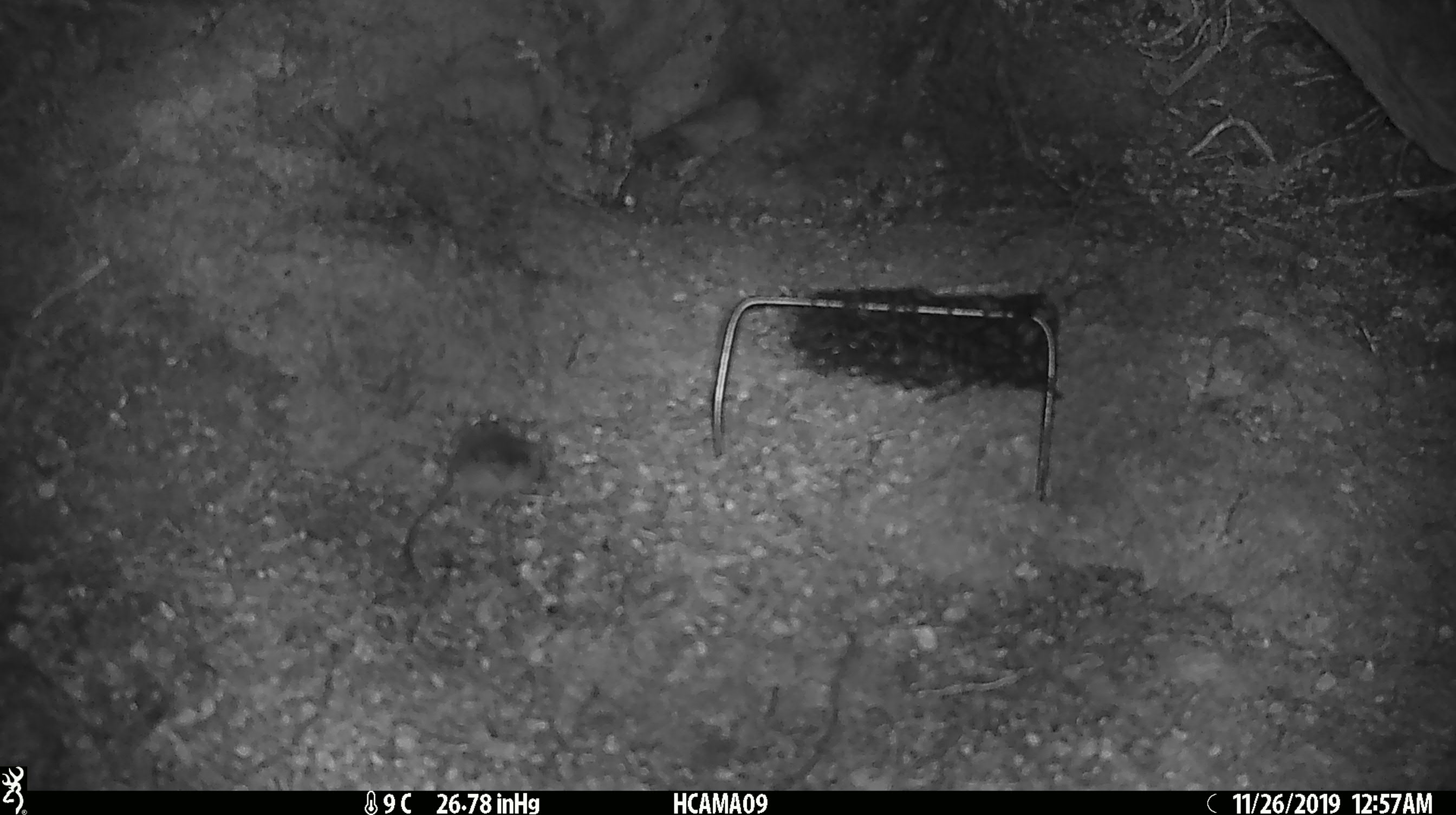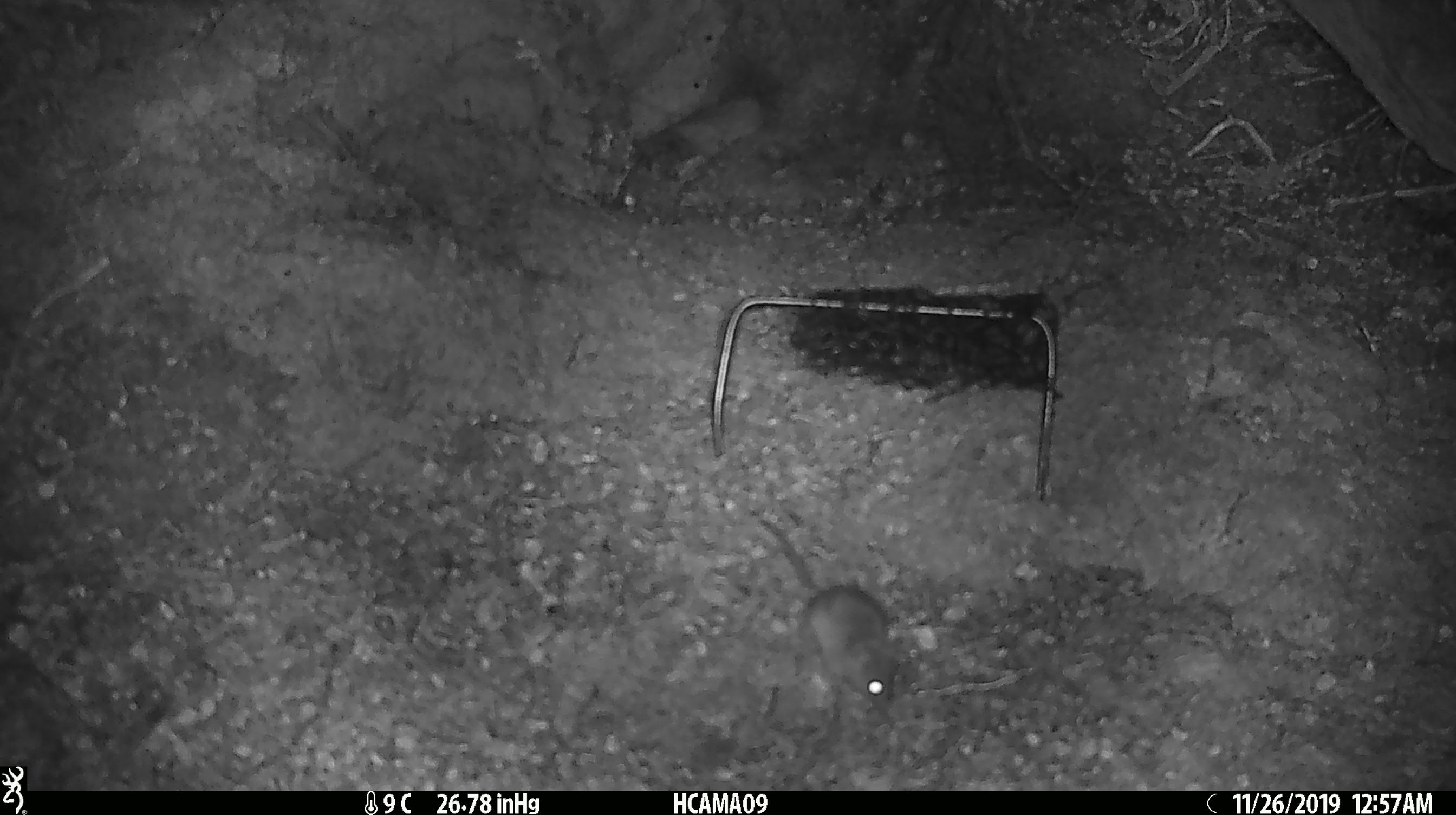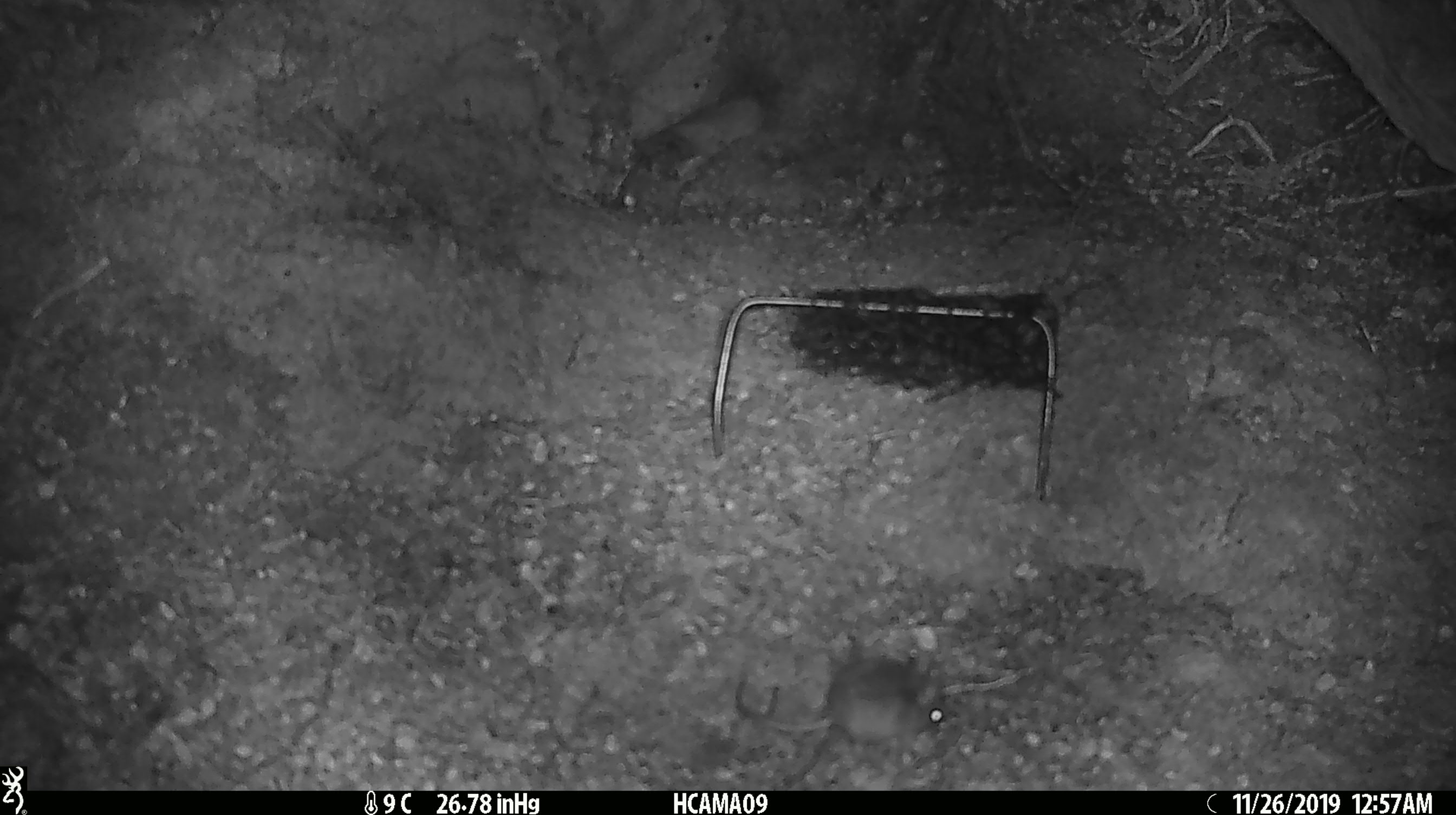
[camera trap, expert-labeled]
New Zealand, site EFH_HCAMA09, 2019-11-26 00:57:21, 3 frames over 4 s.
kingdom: Animalia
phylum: Chordata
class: Mammalia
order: Rodentia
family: Muridae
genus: Mus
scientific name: Mus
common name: mouse